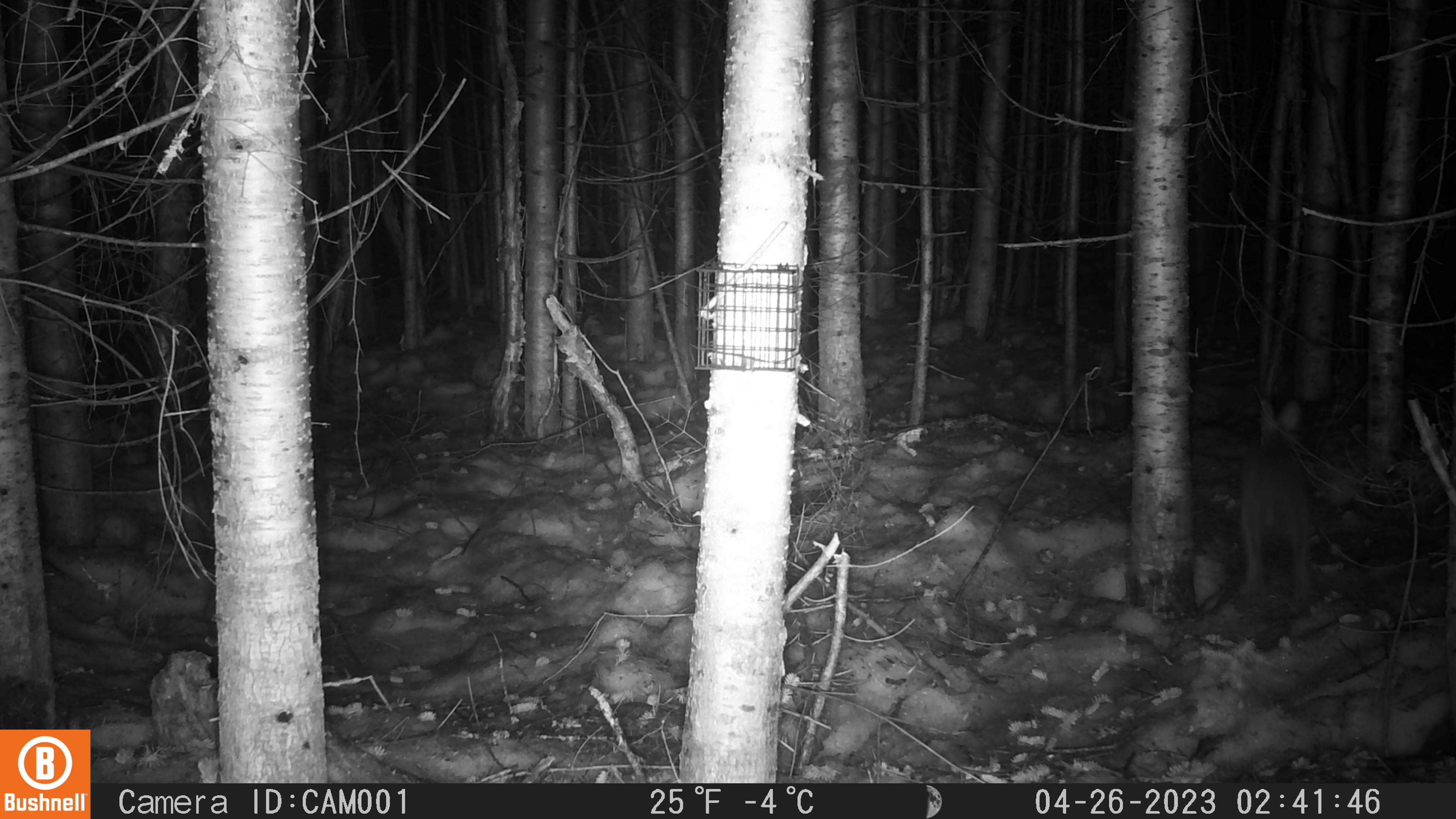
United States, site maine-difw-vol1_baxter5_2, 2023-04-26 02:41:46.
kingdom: Animalia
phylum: Chordata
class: Mammalia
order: Lagomorpha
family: Leporidae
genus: Lepus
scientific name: Lepus americanus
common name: snowshoe hare